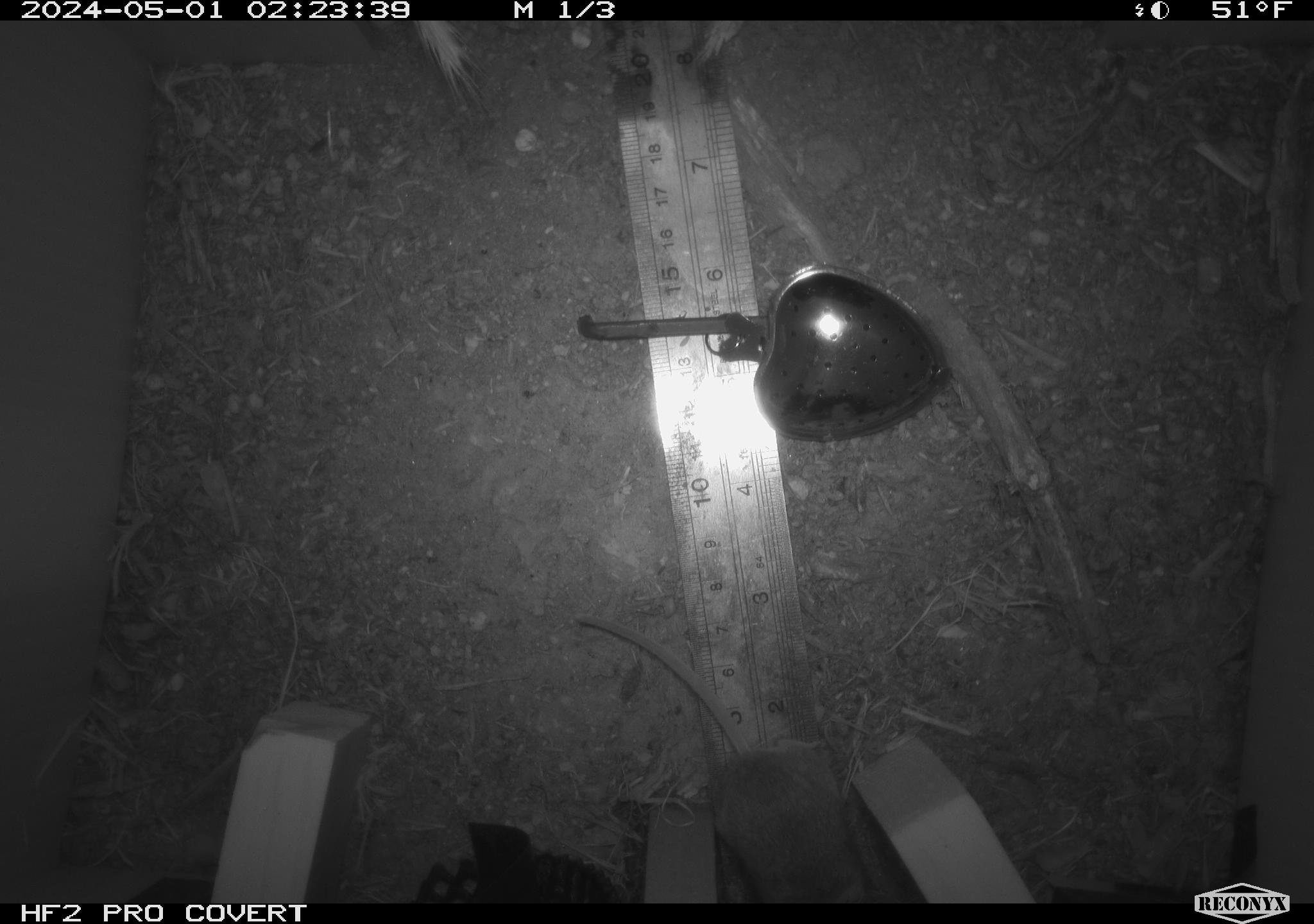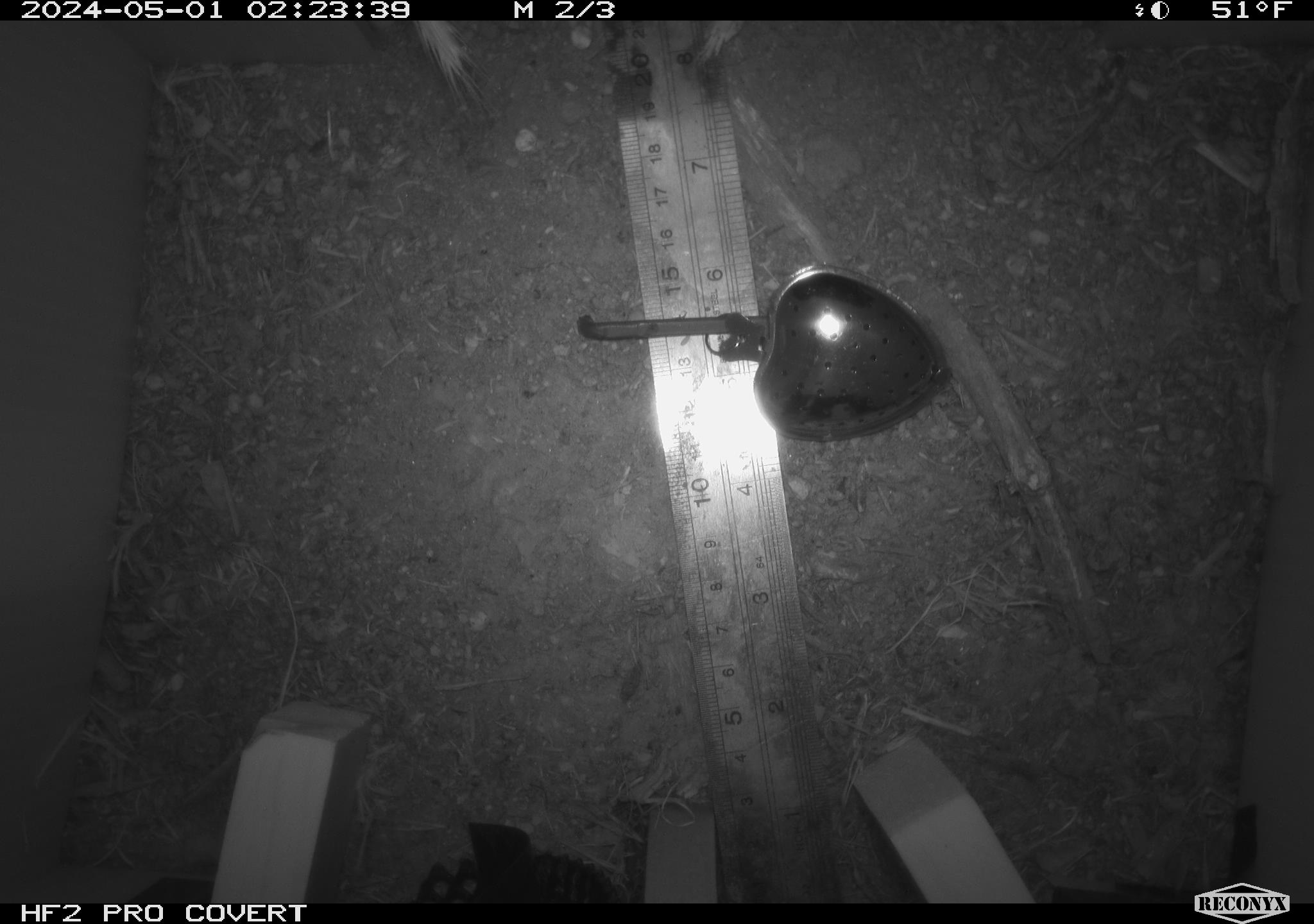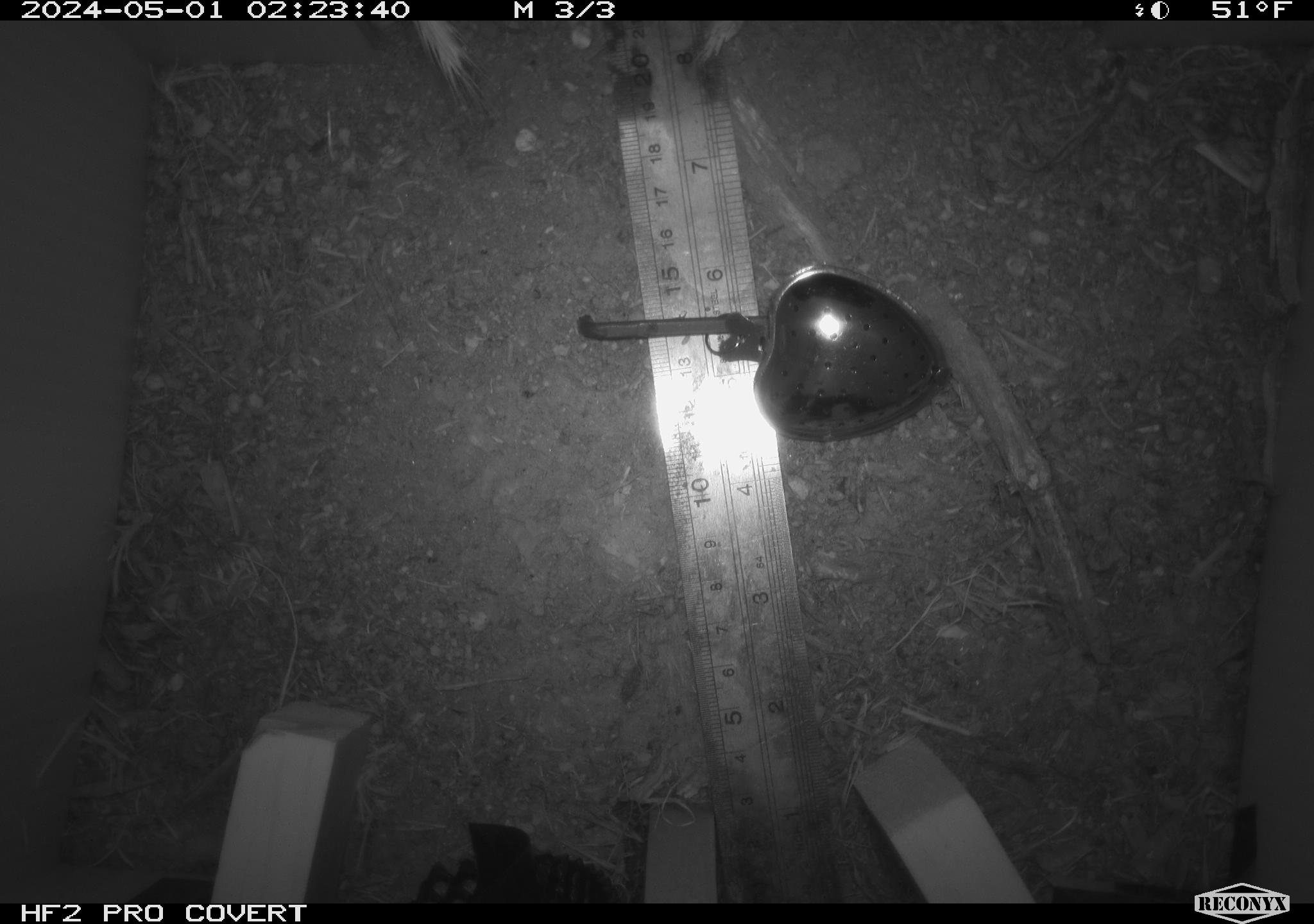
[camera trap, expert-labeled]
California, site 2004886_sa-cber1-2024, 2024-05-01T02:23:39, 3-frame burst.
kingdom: Animalia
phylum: Chordata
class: Mammalia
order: Rodentia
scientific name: Rodentia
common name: mouse species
Mouse species (Rodentia).